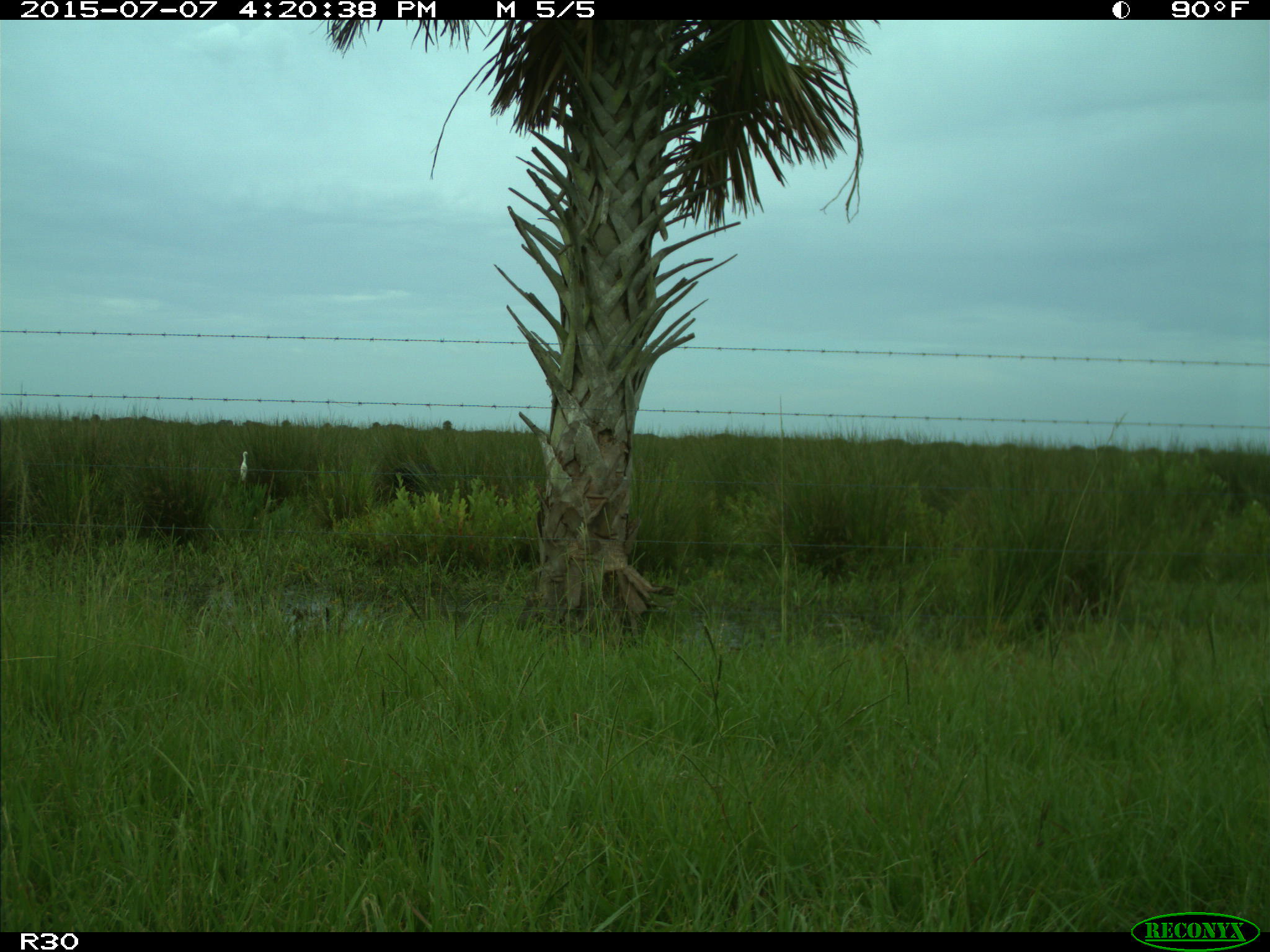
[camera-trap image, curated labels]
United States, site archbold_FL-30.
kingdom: Animalia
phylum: Chordata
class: Mammalia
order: Artiodactyla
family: Bovidae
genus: Bos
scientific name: Bos taurus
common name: domestic cow